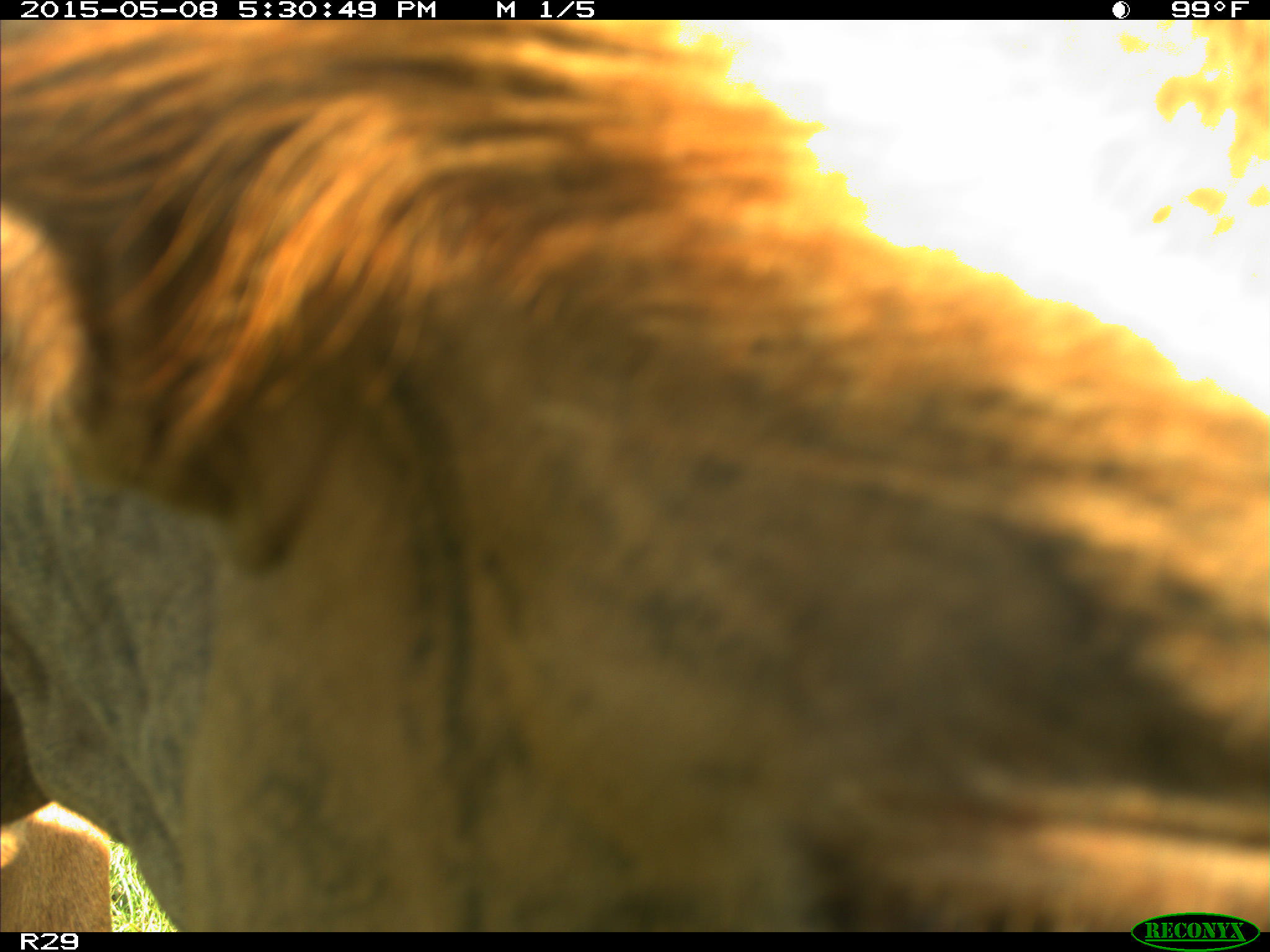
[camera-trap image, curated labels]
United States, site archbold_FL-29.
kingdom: Animalia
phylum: Chordata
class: Mammalia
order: Artiodactyla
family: Bovidae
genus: Bos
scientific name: Bos taurus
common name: domestic cow